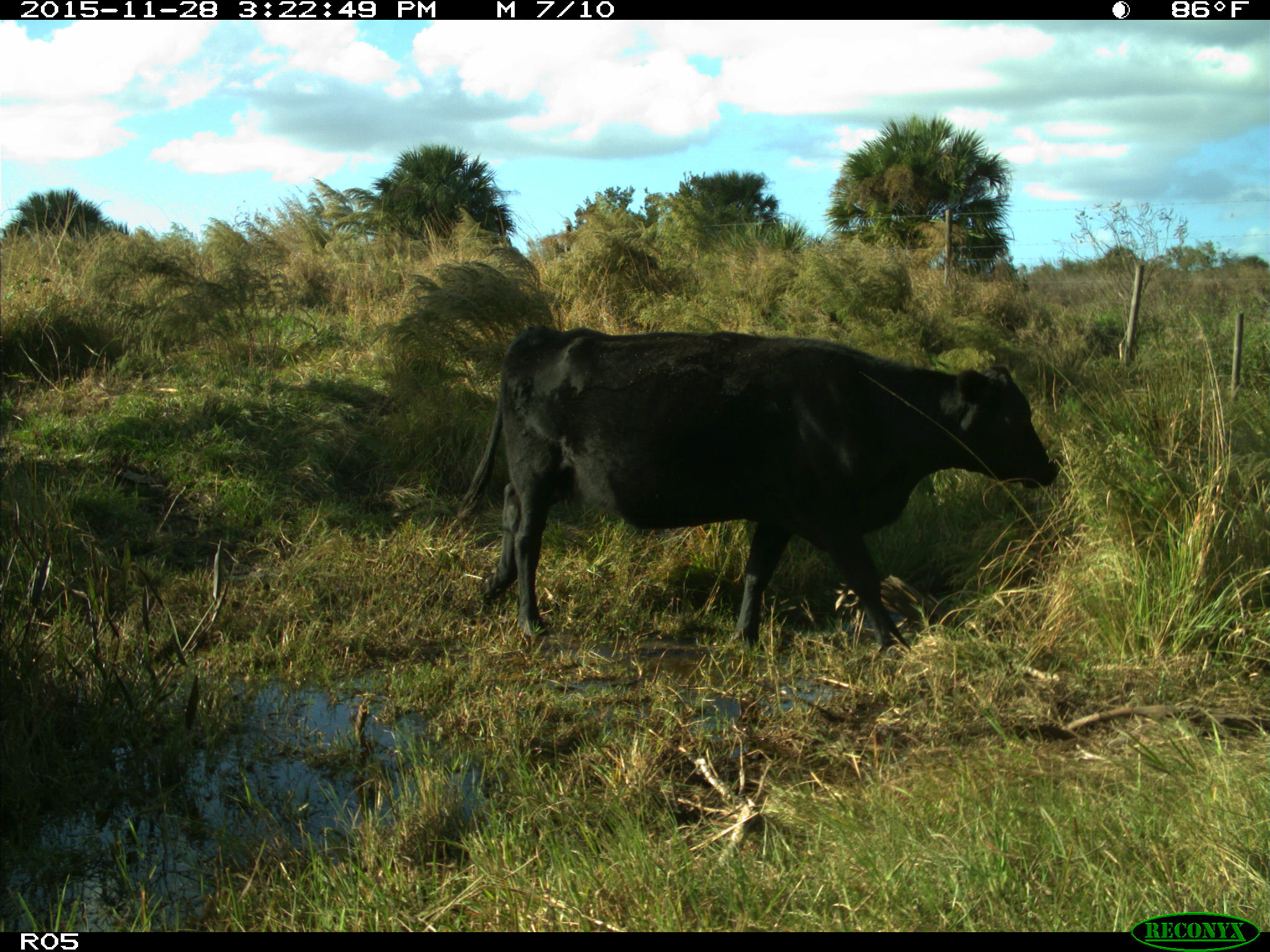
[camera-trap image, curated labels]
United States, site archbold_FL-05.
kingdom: Animalia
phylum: Chordata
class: Mammalia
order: Artiodactyla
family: Bovidae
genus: Bos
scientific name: Bos taurus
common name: domestic cow